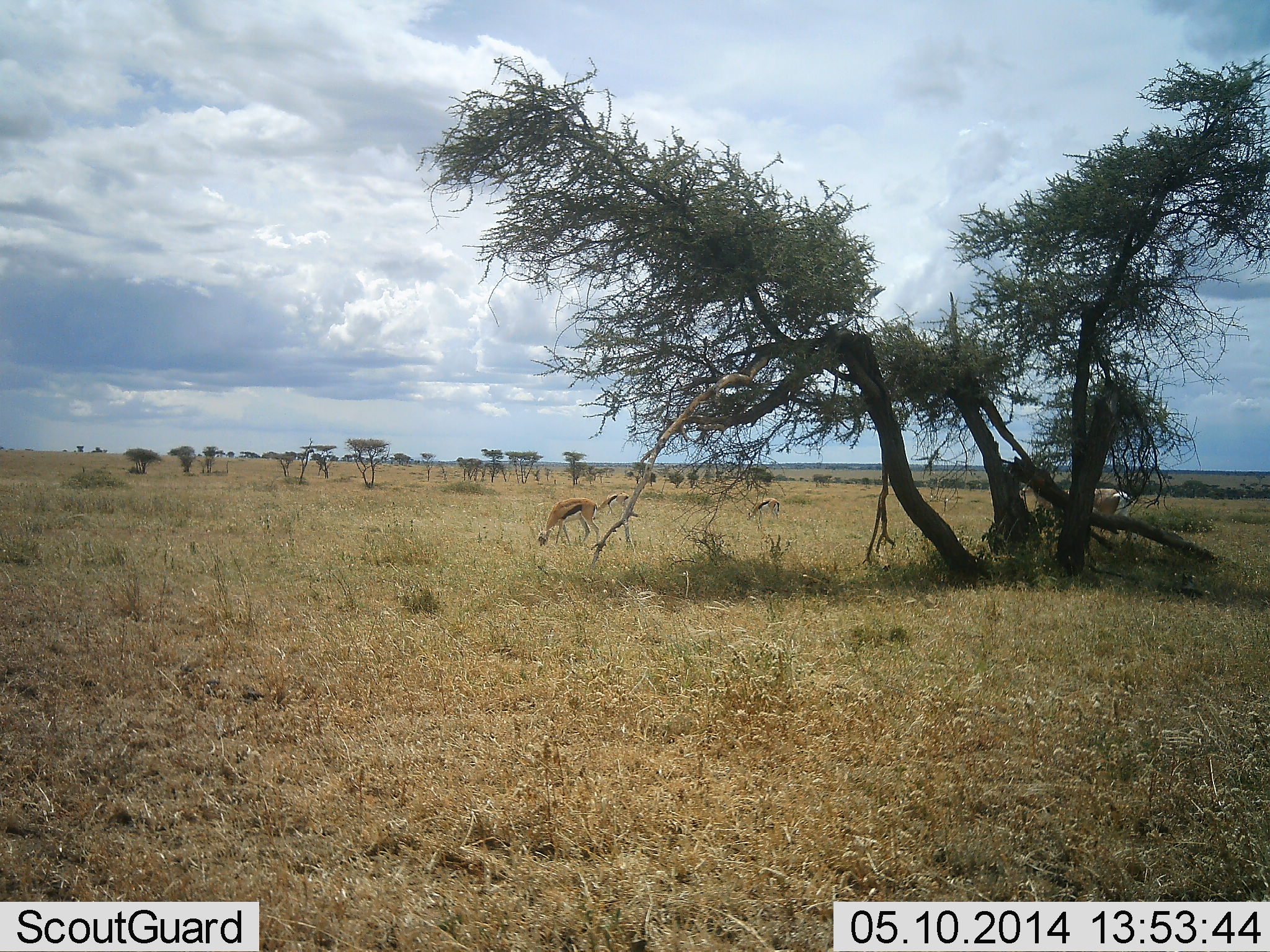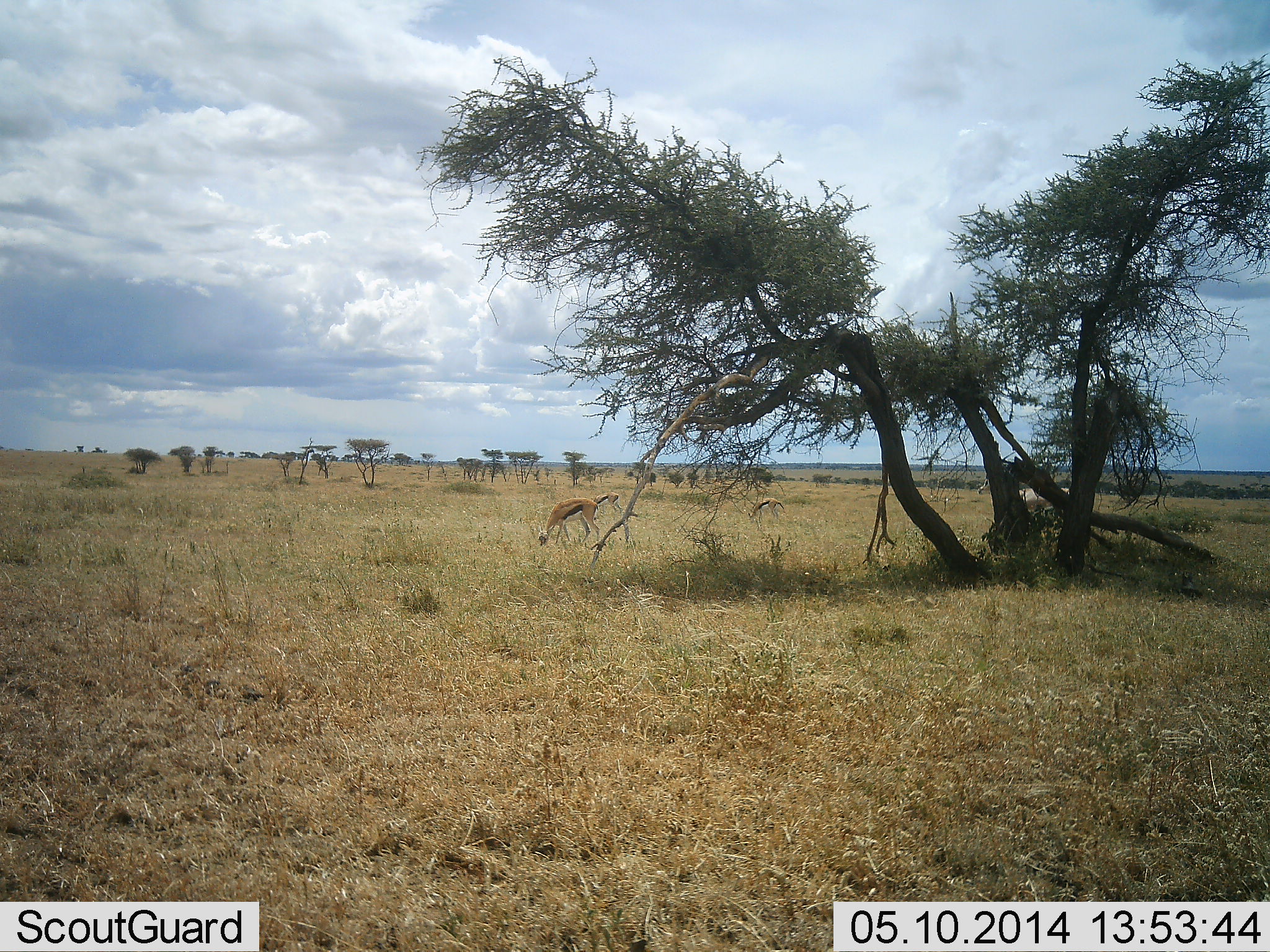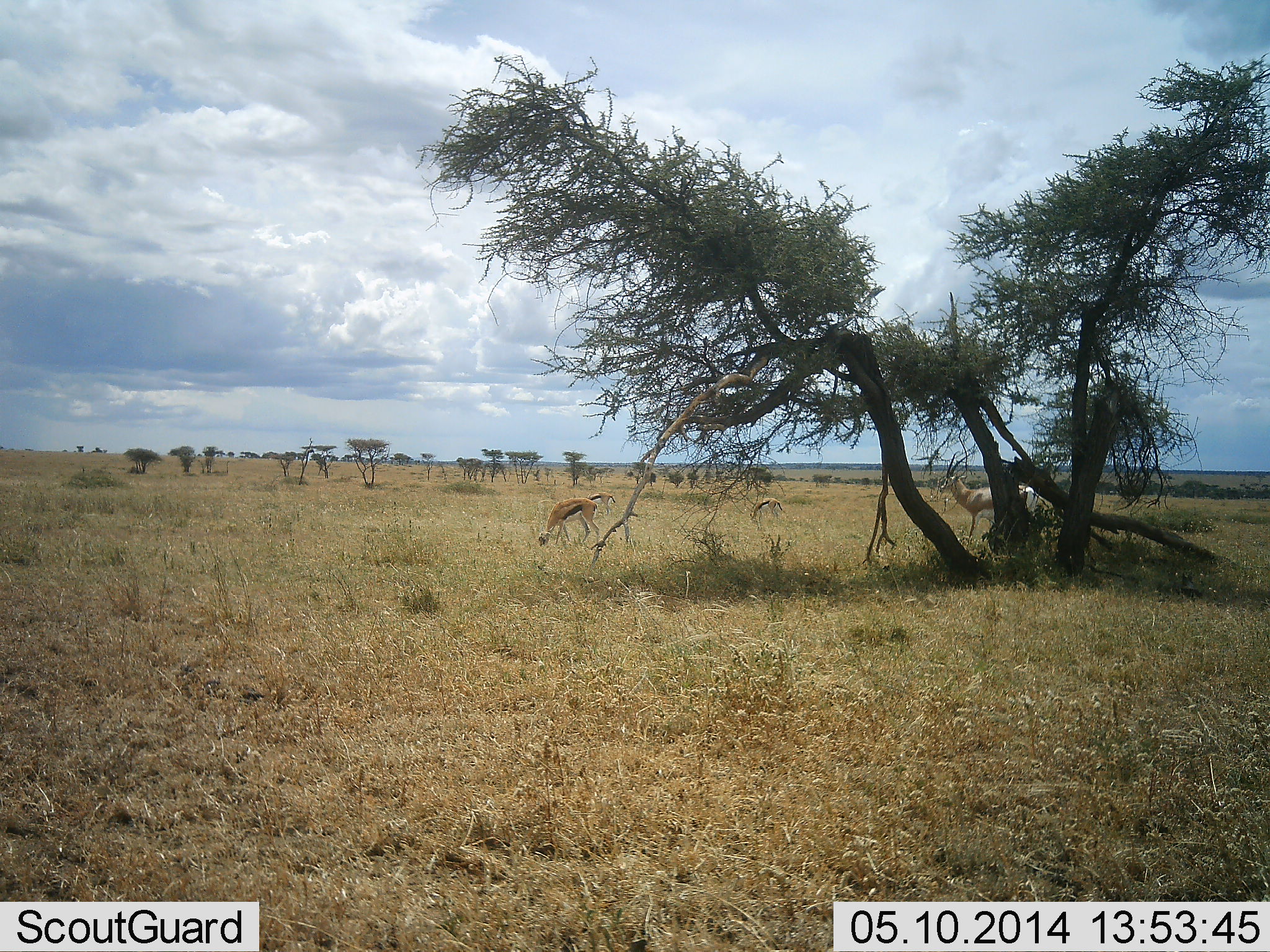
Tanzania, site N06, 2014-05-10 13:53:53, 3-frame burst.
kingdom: Animalia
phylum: Chordata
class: Mammalia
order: Artiodactyla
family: Bovidae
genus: Eudorcas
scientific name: Eudorcas thomsonii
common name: thomson's gazelle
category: gazellethomsons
Gazellethomsons (thomson's gazelle) (Eudorcas thomsonii), count 3. Behavior (volunteer vote fractions): standing 11%, resting 0%, moving 33%, interacting 0%. Young present (vote fraction): 0%. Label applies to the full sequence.